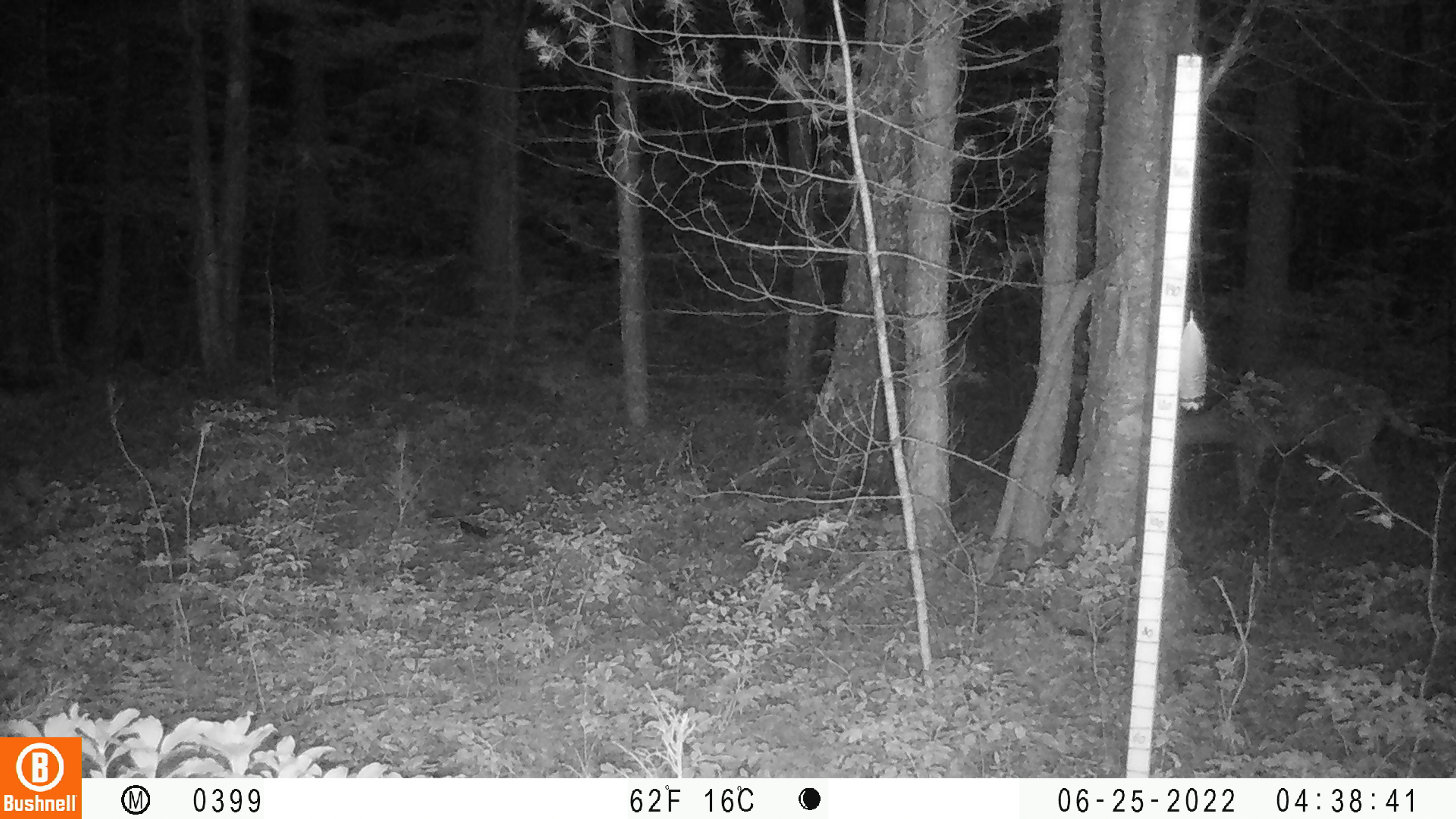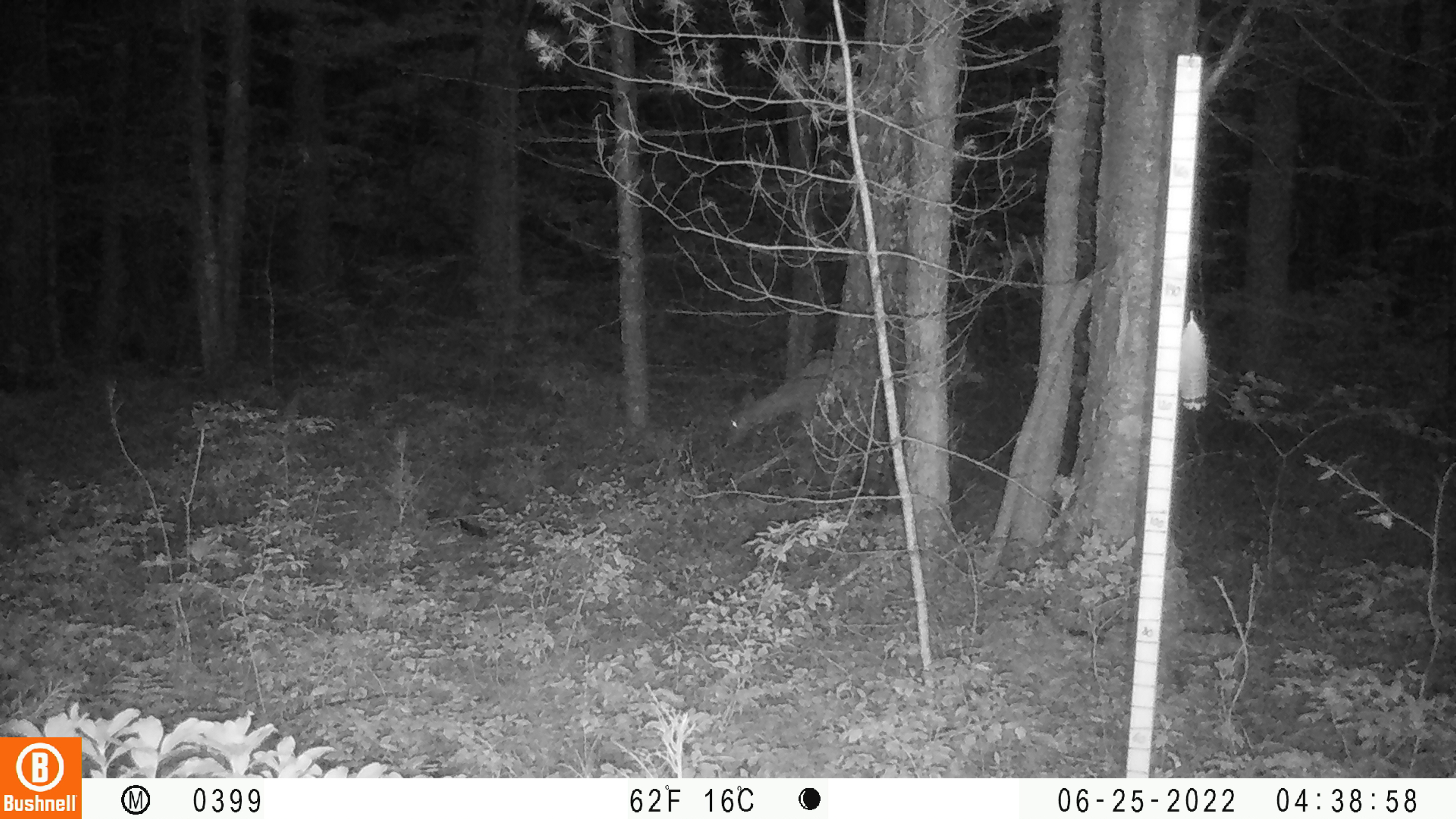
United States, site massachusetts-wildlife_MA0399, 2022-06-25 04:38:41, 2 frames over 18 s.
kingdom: Animalia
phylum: Chordata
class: Mammalia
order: Artiodactyla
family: Cervidae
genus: Odocoileus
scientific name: Odocoileus virginianus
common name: white-tailed deer